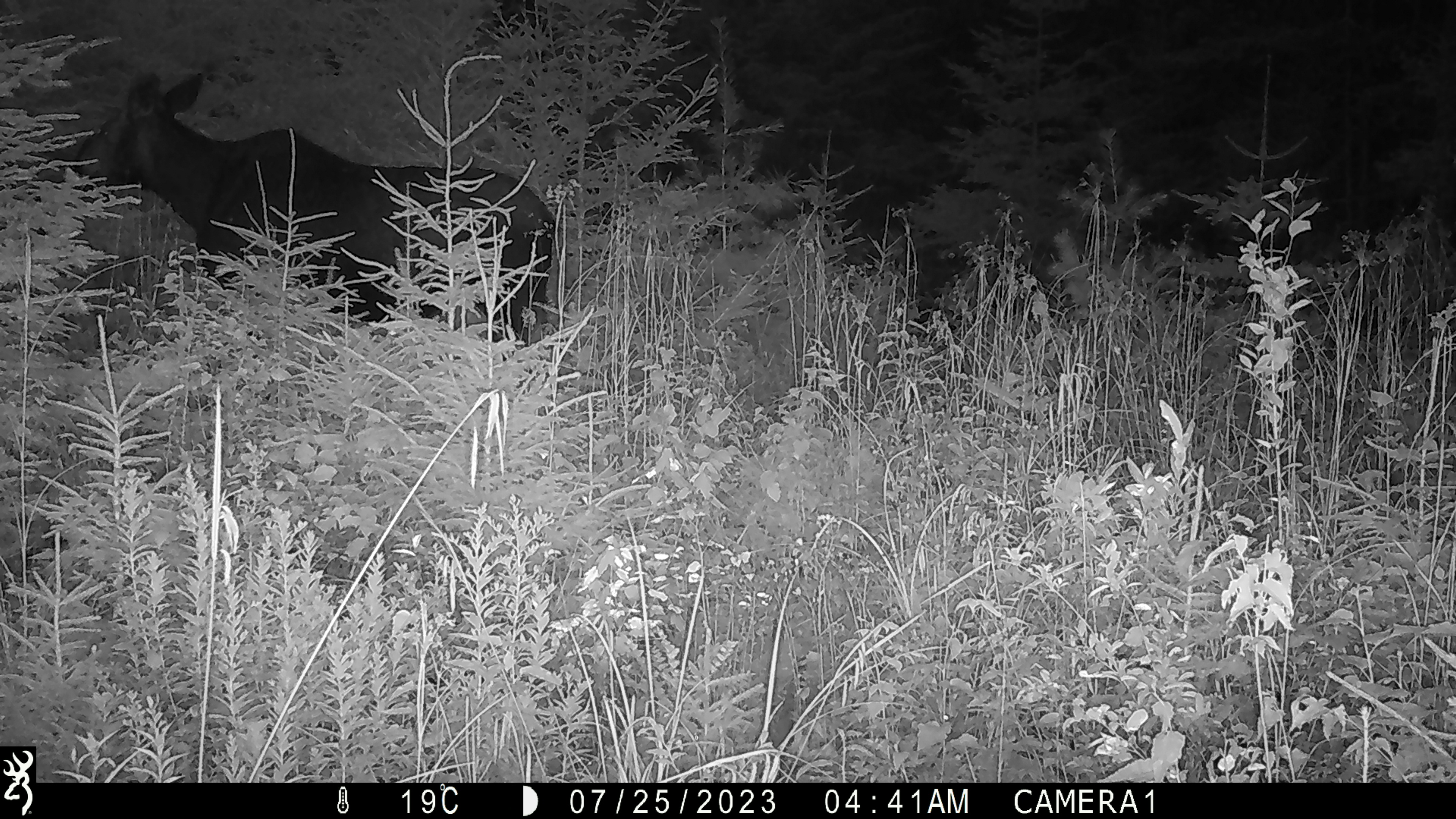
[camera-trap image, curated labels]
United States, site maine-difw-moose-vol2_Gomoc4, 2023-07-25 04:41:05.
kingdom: Animalia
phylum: Chordata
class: Mammalia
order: Artiodactyla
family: Cervidae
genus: Alces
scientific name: Alces alces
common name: moose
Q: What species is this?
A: Moose (Alces alces).